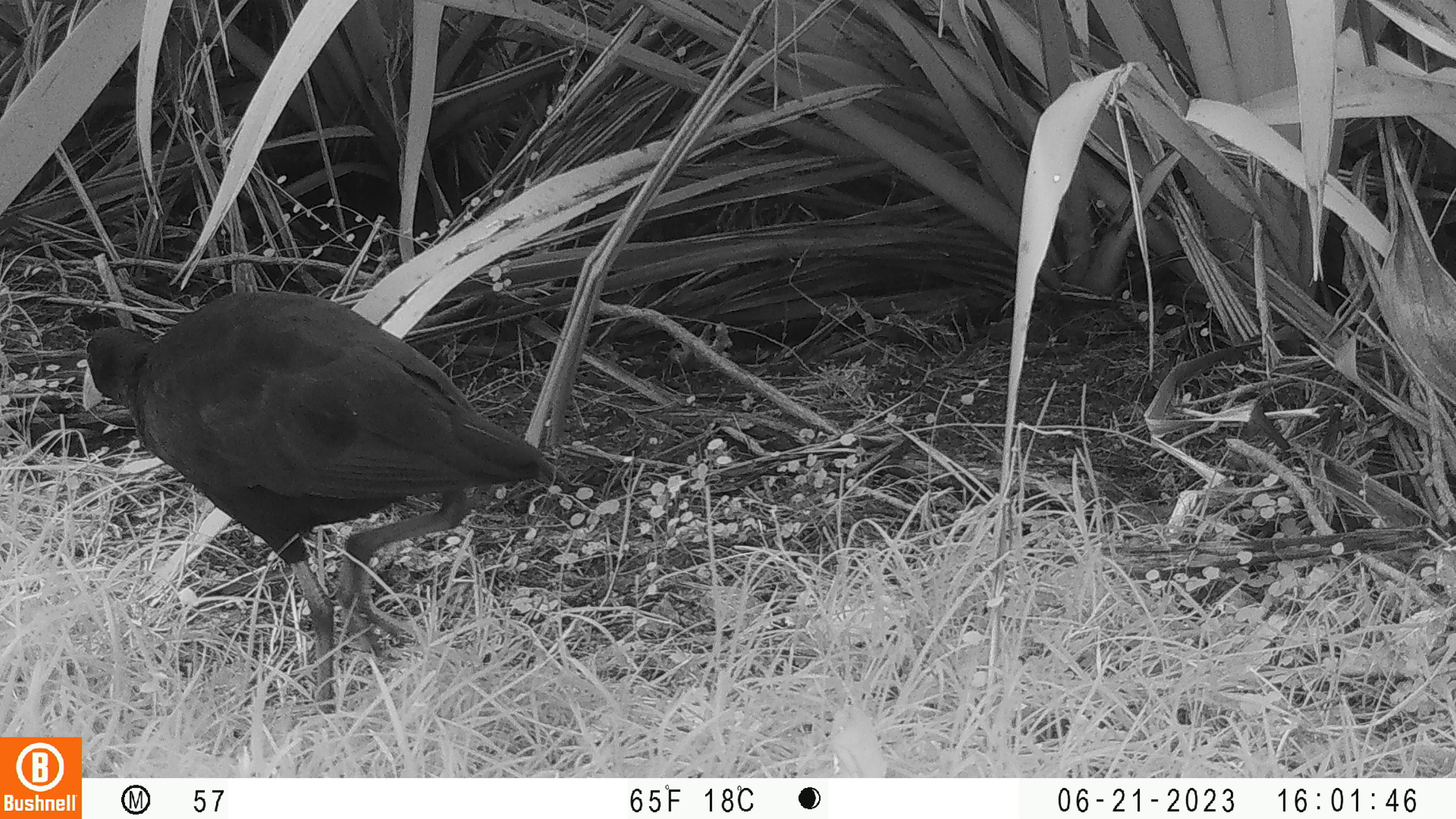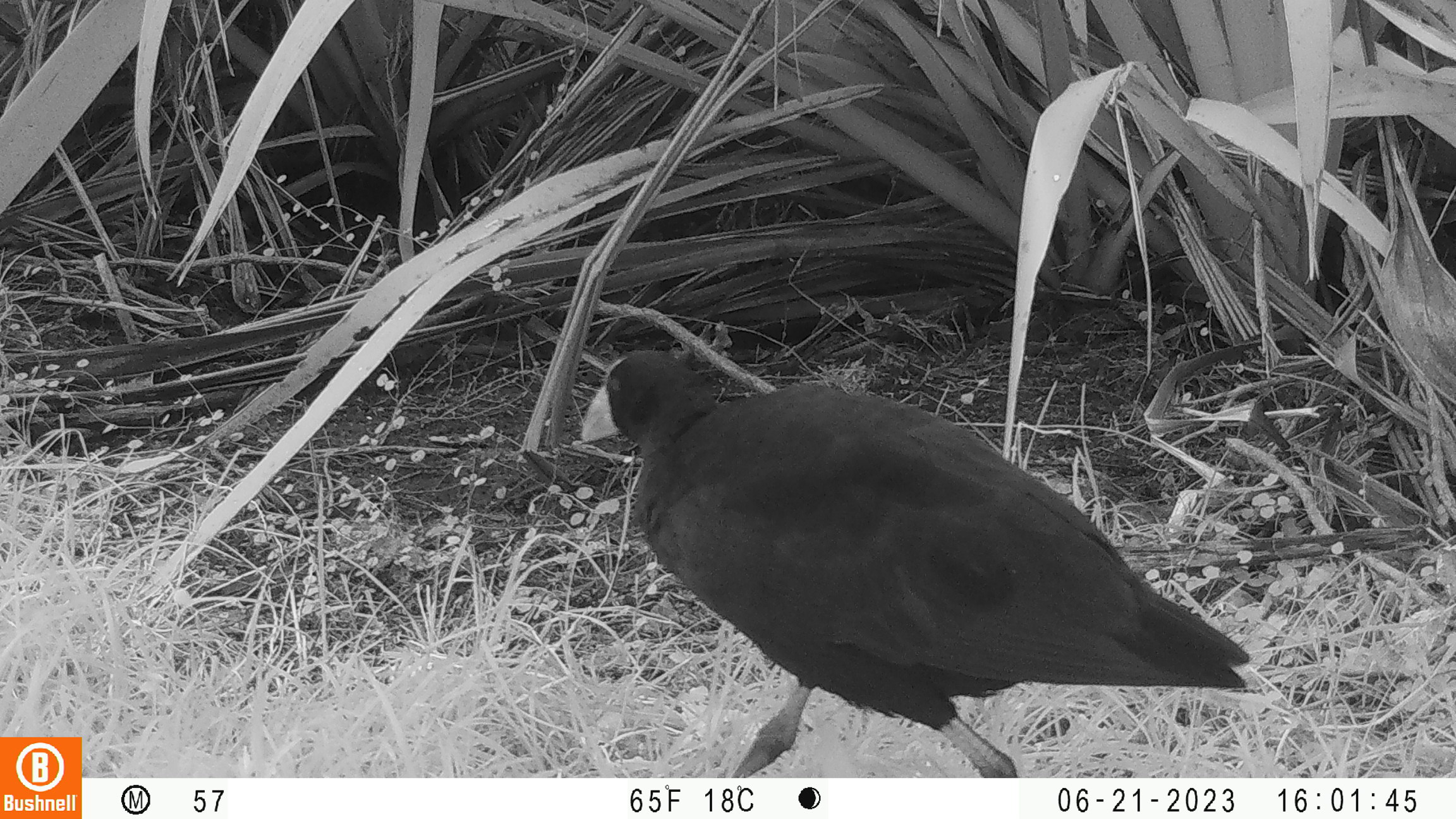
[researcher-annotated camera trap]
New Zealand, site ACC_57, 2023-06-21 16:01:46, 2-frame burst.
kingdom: Animalia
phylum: Chordata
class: Aves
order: Gruiformes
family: Rallidae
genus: Porphyrio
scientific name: Porphyrio melanotus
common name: australasian swamphen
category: pukeko